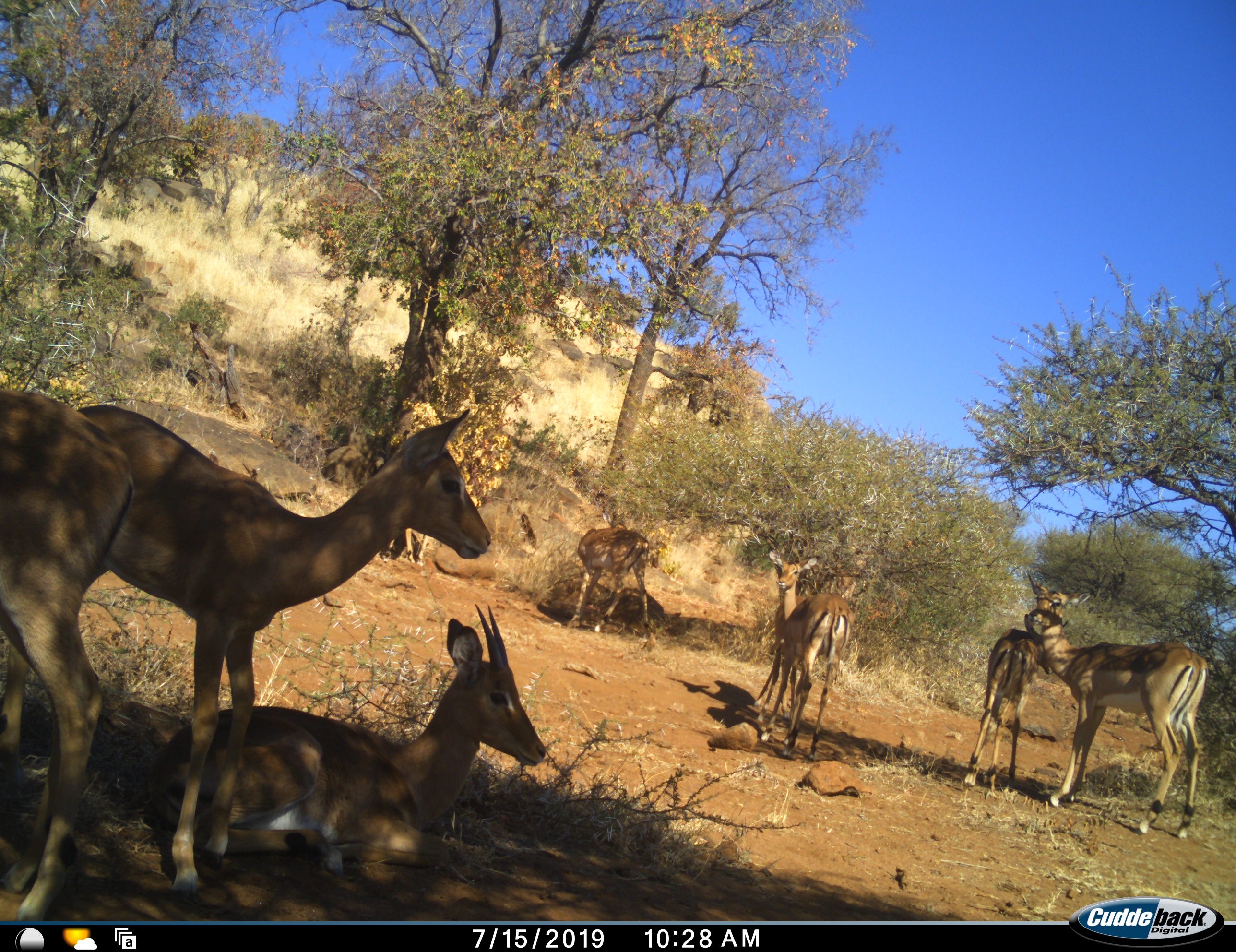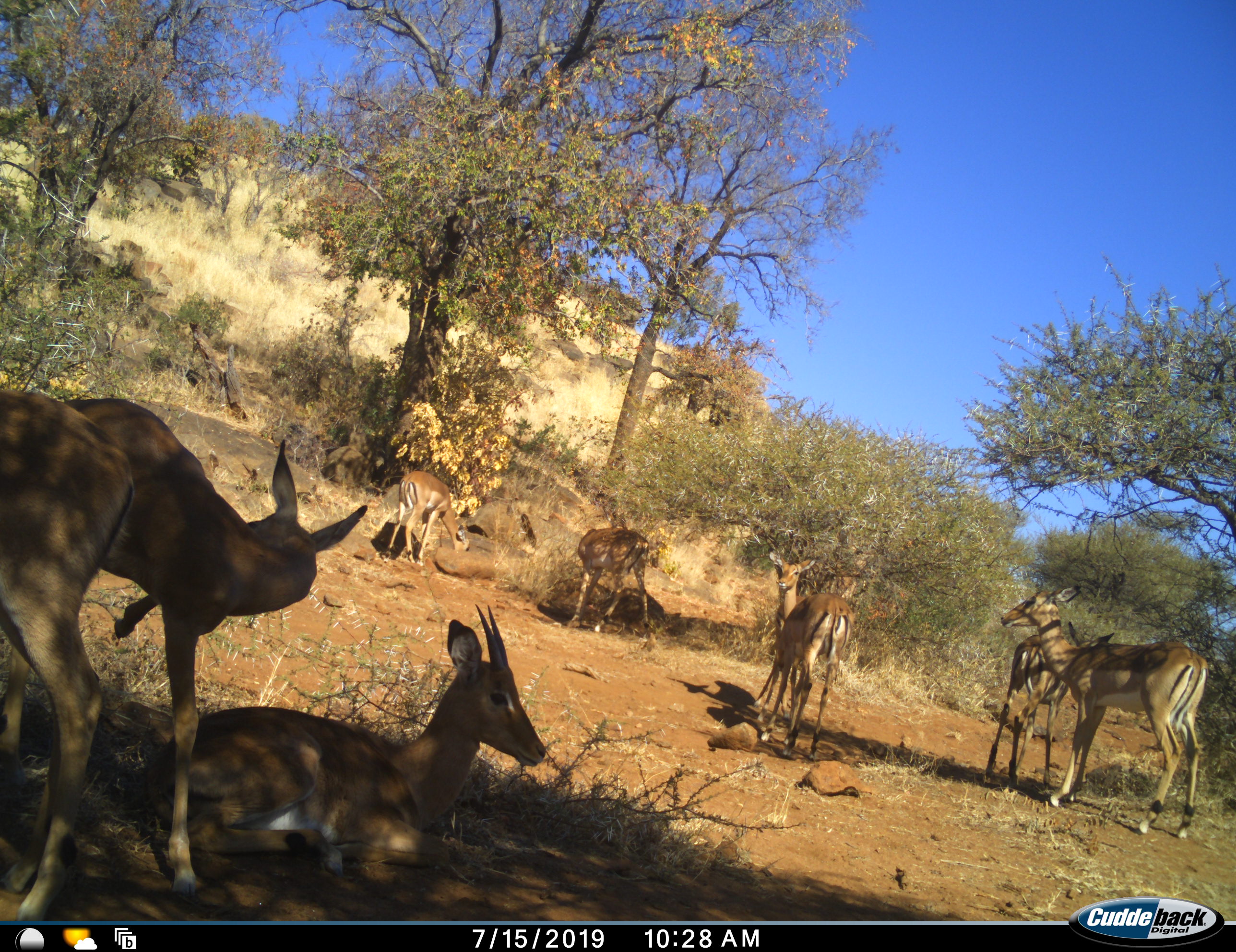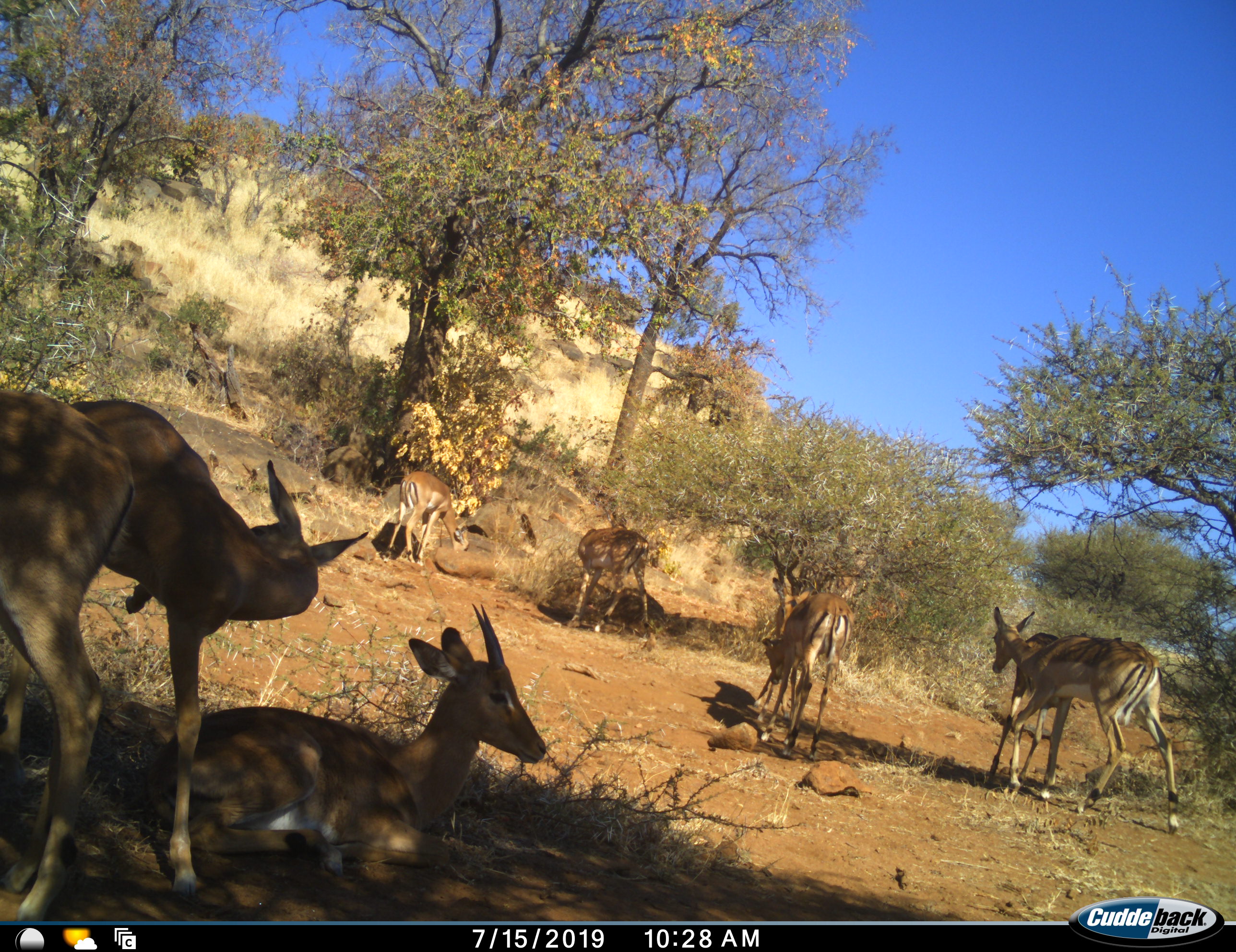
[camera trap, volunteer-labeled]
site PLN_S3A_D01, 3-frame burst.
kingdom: Animalia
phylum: Chordata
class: Mammalia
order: Artiodactyla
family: Bovidae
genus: Aepyceros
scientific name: Aepyceros melampus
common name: impala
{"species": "impala (Aepyceros melampus)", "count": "7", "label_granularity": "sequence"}